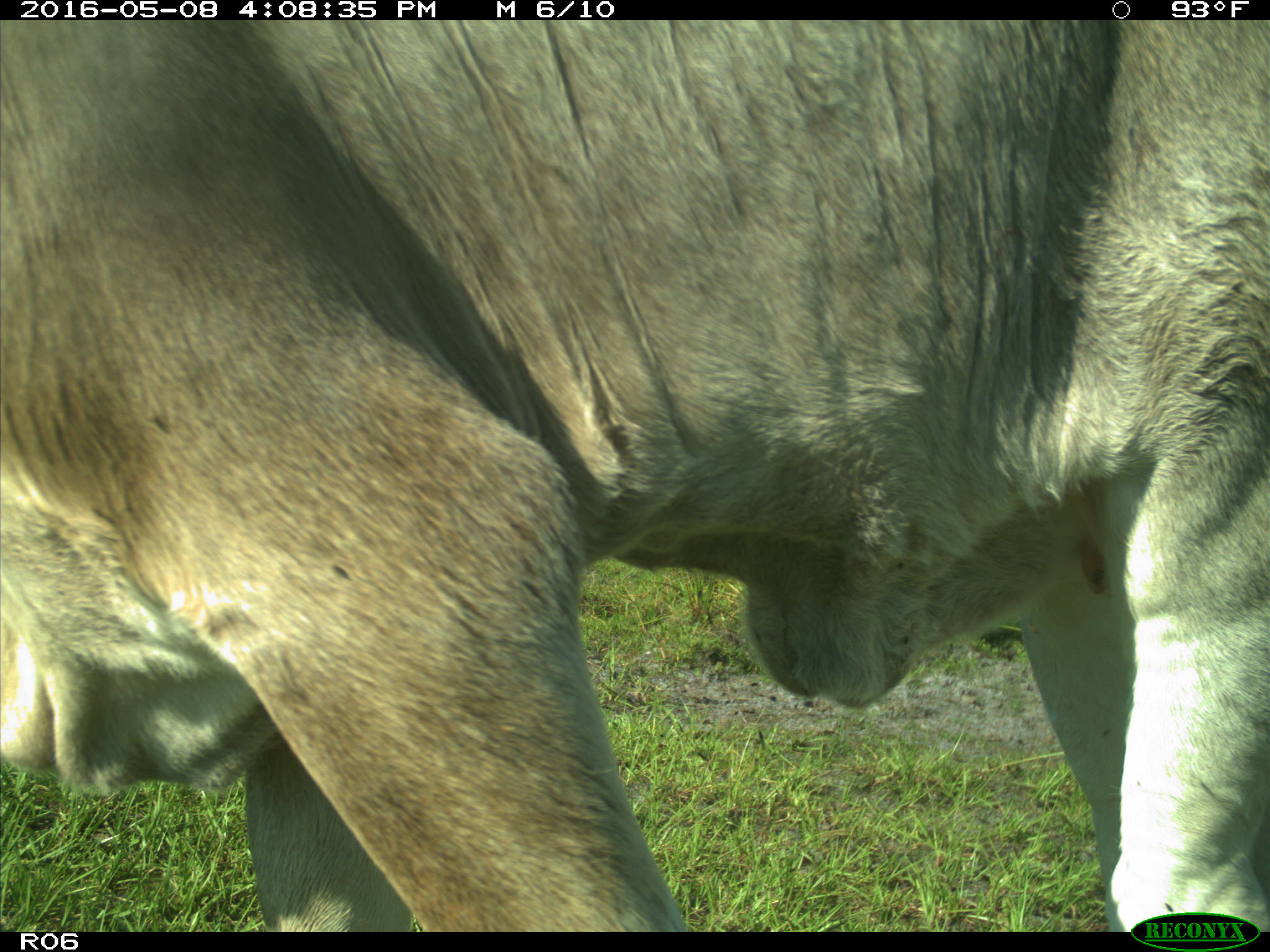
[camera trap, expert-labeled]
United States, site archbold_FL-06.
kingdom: Animalia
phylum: Chordata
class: Mammalia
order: Artiodactyla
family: Bovidae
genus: Bos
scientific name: Bos taurus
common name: domestic cow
Bos taurus (domestic cow).